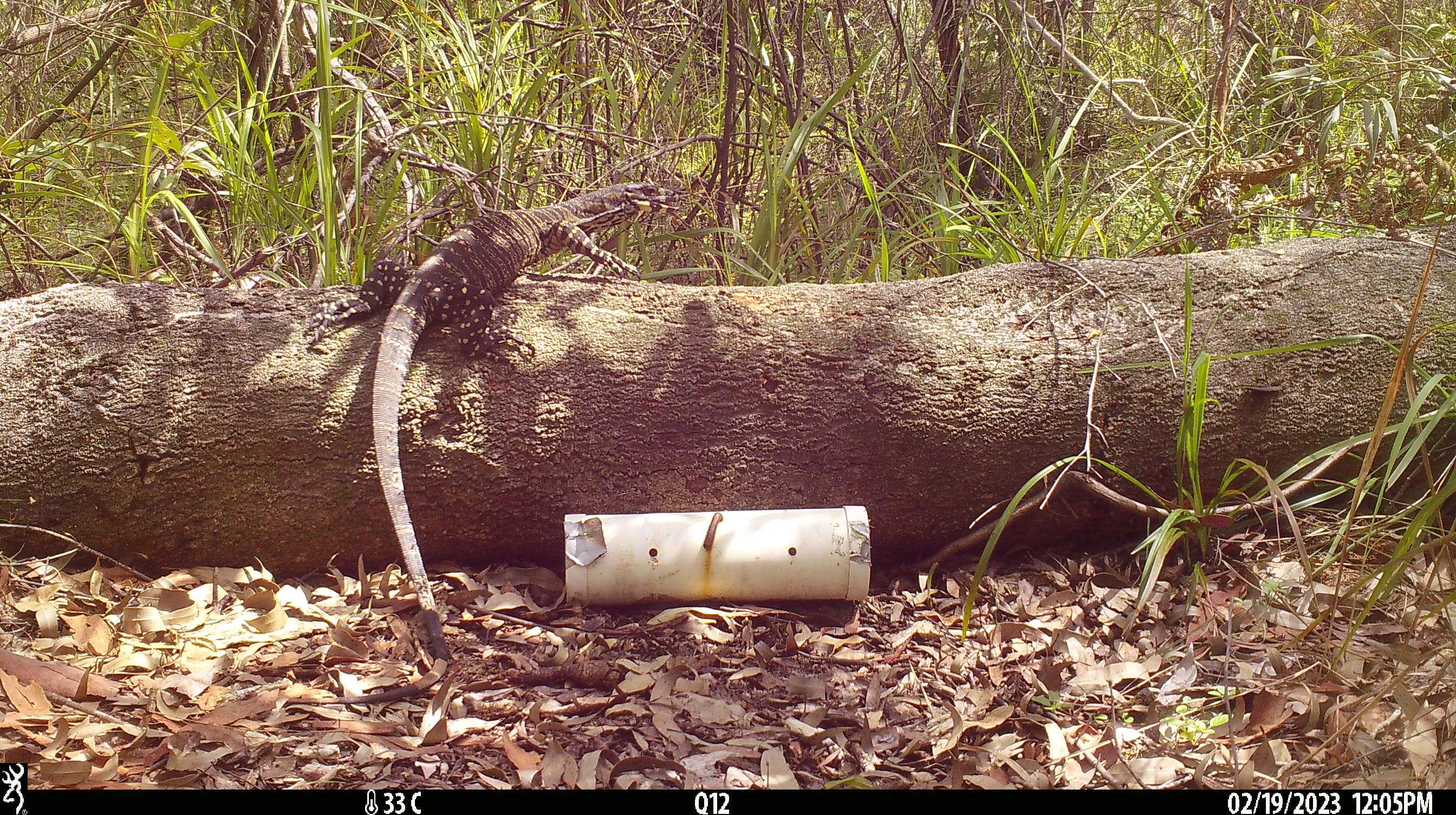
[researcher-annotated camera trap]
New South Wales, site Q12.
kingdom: Animalia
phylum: Chordata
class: Reptilia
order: Squamata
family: Varanidae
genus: Varanus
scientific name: Varanus varius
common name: lace monitor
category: goanna